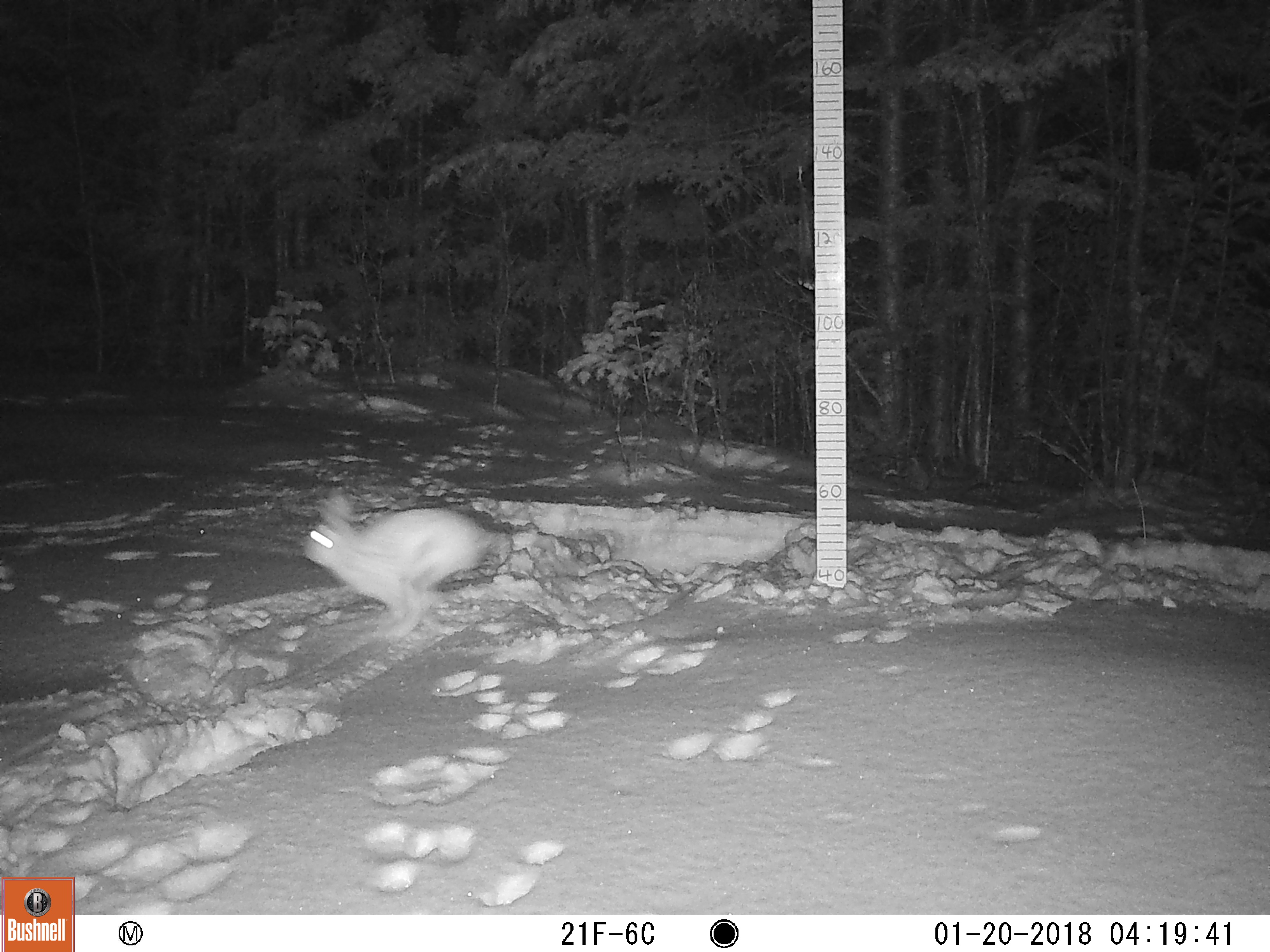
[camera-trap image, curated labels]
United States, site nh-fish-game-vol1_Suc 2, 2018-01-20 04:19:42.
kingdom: Animalia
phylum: Chordata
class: Mammalia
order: Lagomorpha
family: Leporidae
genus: Lepus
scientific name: Lepus americanus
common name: snowshoe hare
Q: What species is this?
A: Snowshoe hare (Lepus americanus).